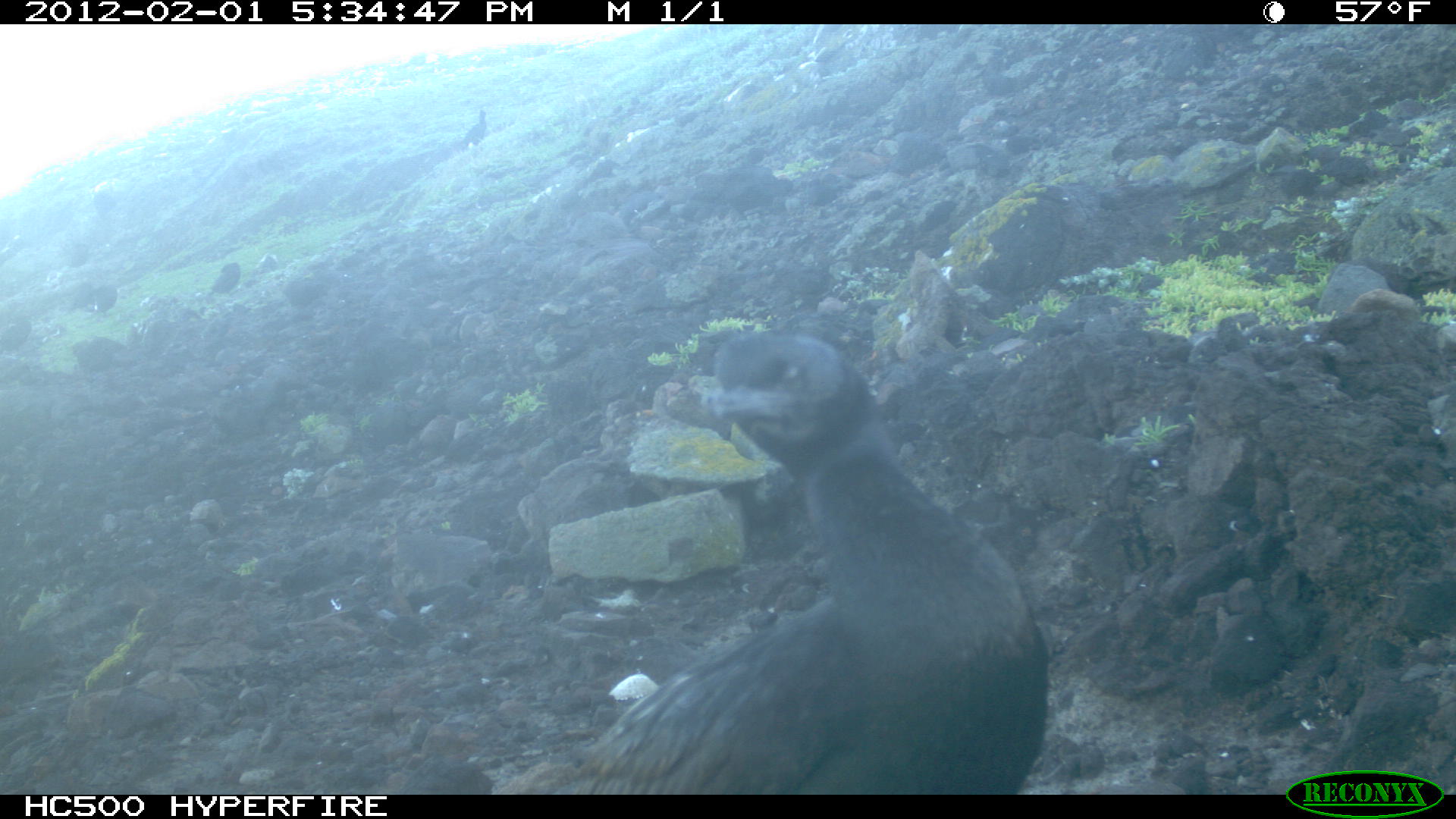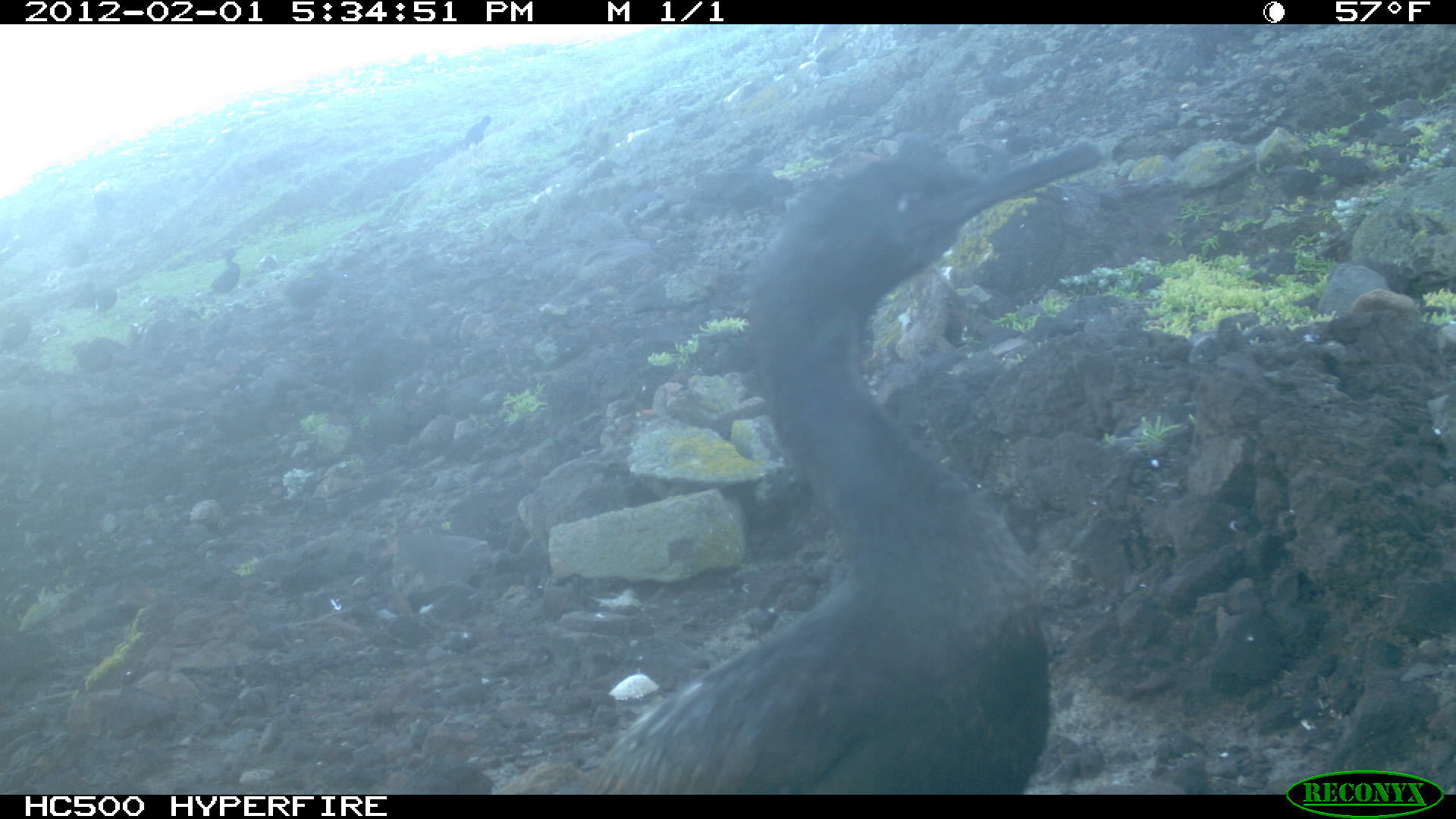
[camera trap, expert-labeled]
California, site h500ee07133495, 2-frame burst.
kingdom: Animalia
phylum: Chordata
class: Aves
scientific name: Aves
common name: bird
Bird (Aves).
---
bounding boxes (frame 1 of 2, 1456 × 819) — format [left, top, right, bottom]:
bird: [496, 326, 1047, 792]; [79, 284, 117, 322]; [209, 261, 241, 296]; [0, 320, 31, 355]; [463, 109, 486, 146]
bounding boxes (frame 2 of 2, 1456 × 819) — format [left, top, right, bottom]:
bird: [581, 142, 1103, 794]; [206, 248, 242, 297]; [459, 115, 491, 149]; [93, 284, 118, 323]; [64, 282, 94, 312]